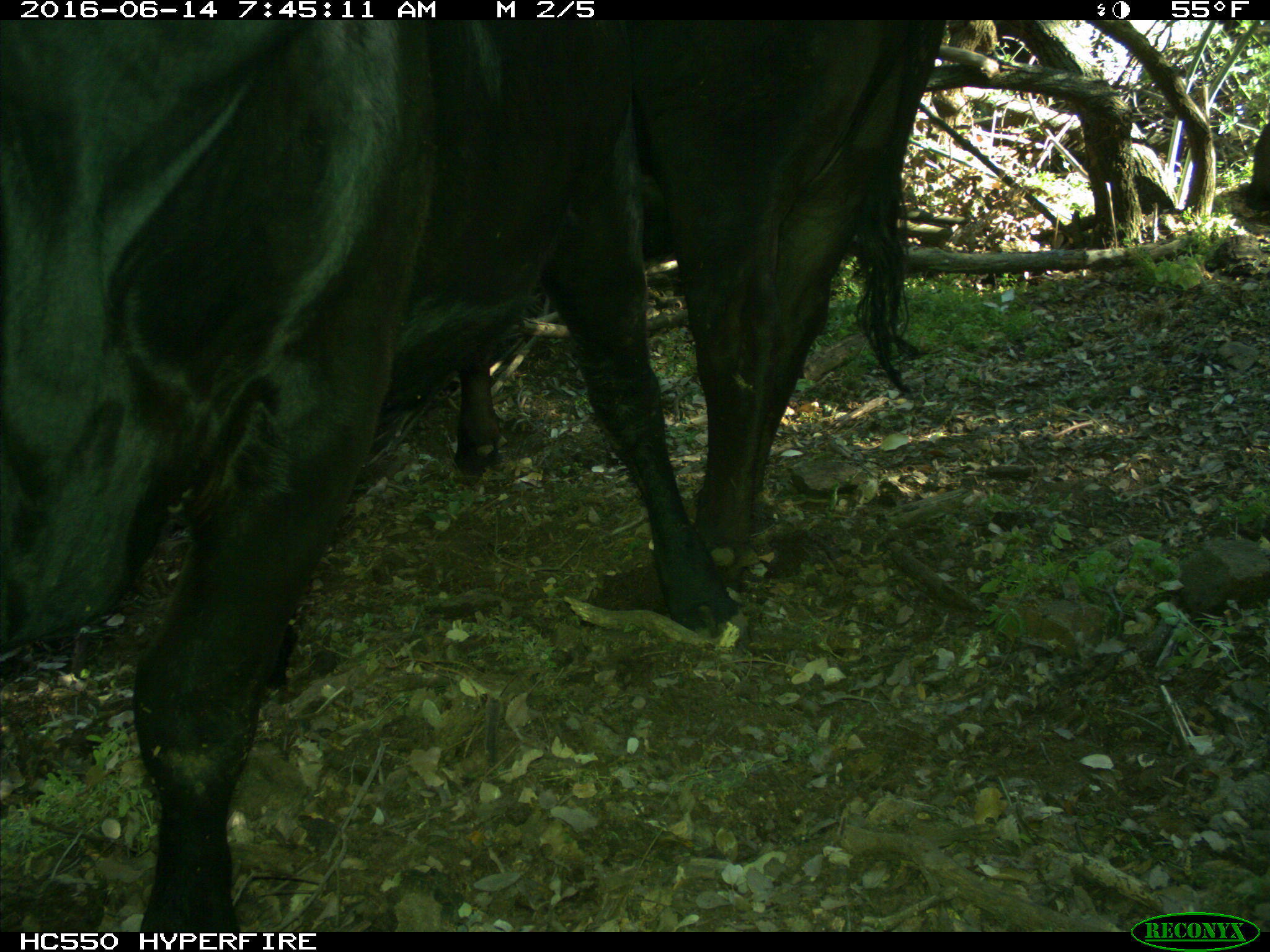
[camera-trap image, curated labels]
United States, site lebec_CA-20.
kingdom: Animalia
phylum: Chordata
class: Mammalia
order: Artiodactyla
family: Bovidae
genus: Bos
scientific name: Bos taurus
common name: domestic cow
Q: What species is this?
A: Bos taurus (domestic cow).